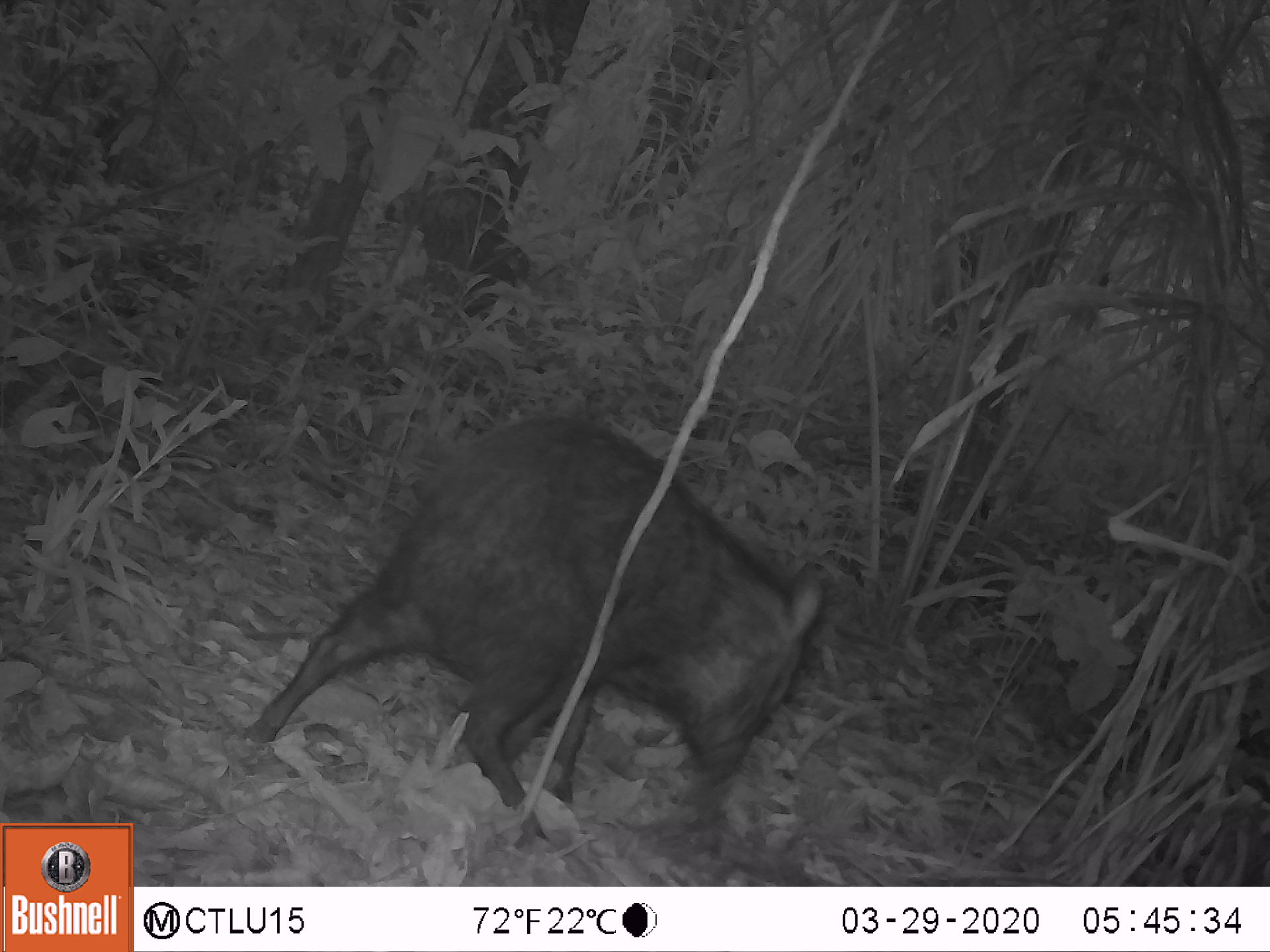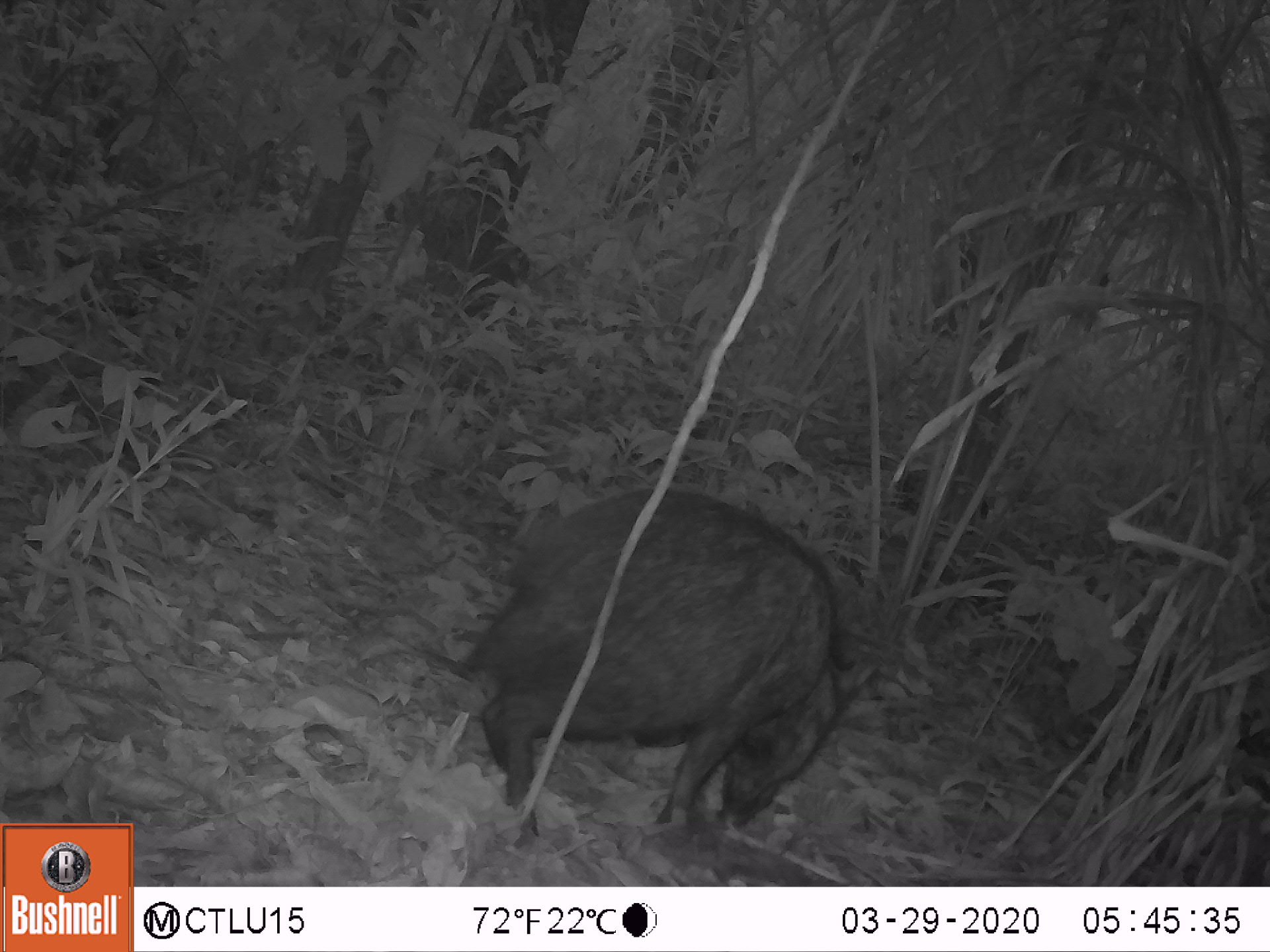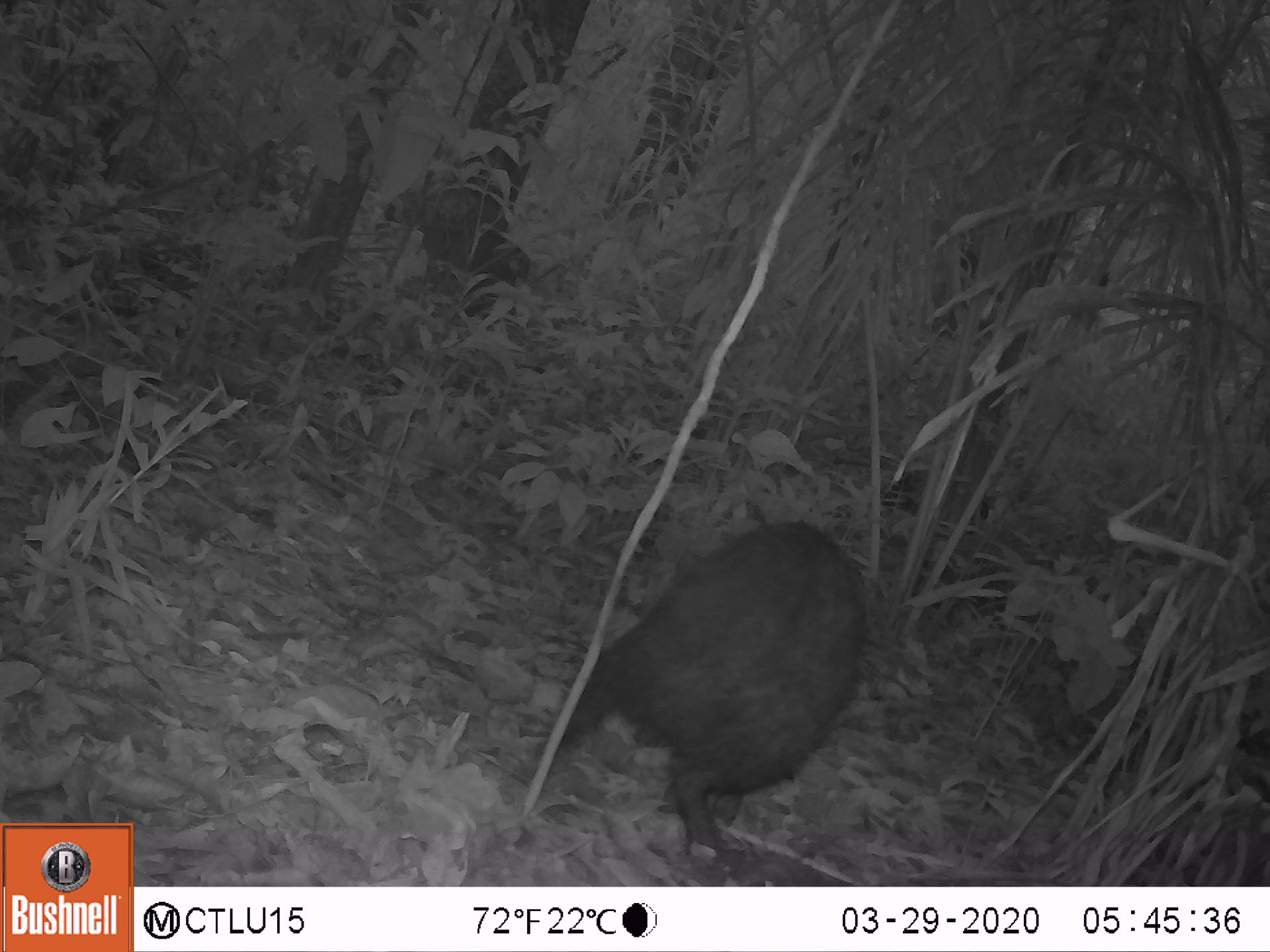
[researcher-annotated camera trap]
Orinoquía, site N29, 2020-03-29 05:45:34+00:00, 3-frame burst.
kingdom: Animalia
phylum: Chordata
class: Mammalia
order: Artiodactyla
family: Tayassuidae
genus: Pecari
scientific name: Pecari tajacu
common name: collared peccary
Collared peccary (Pecari tajacu).